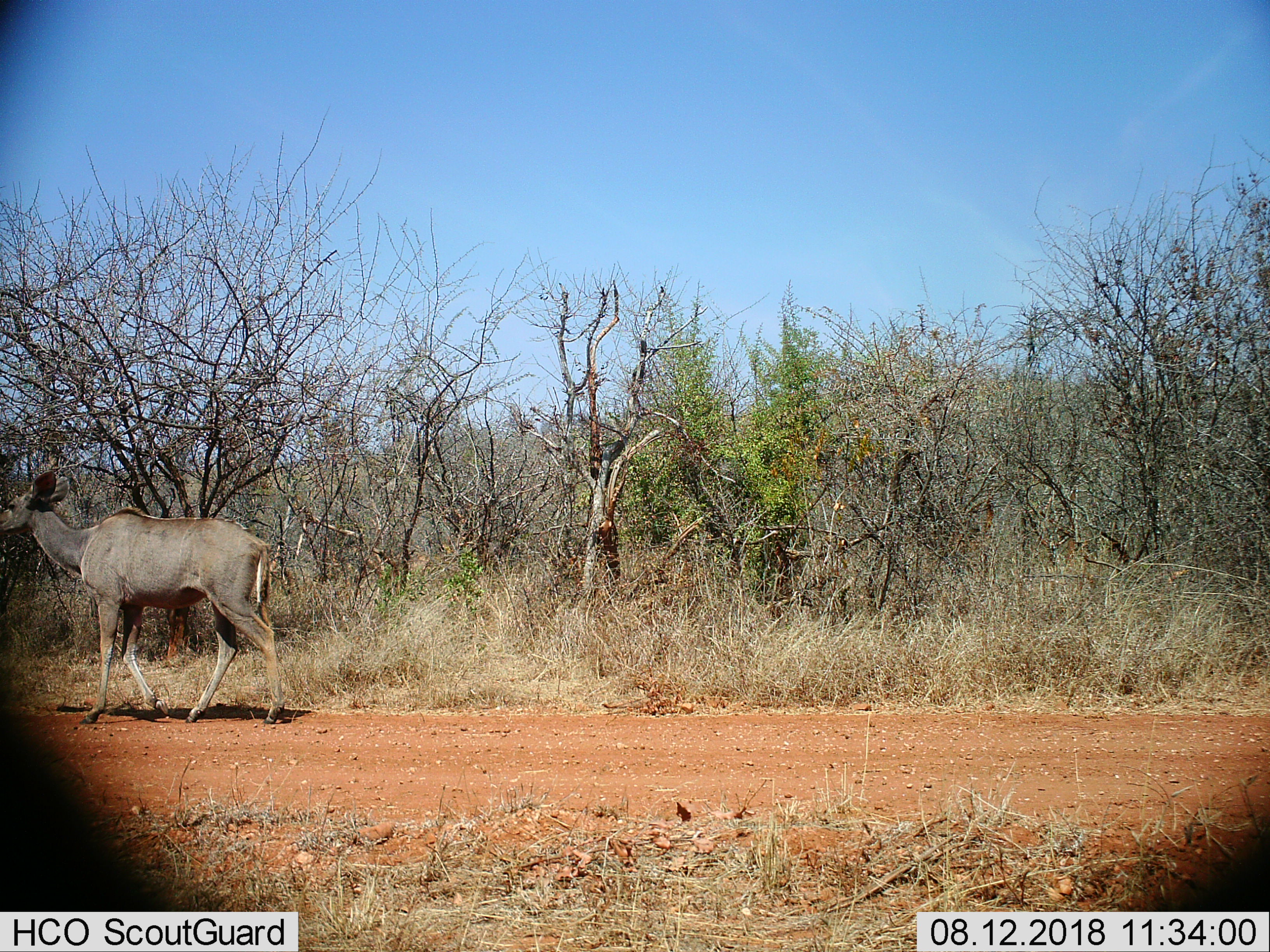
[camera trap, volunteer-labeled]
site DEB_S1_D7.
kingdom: Animalia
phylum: Chordata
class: Mammalia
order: Artiodactyla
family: Bovidae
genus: Tragelaphus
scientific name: Tragelaphus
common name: kudu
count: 1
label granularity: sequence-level